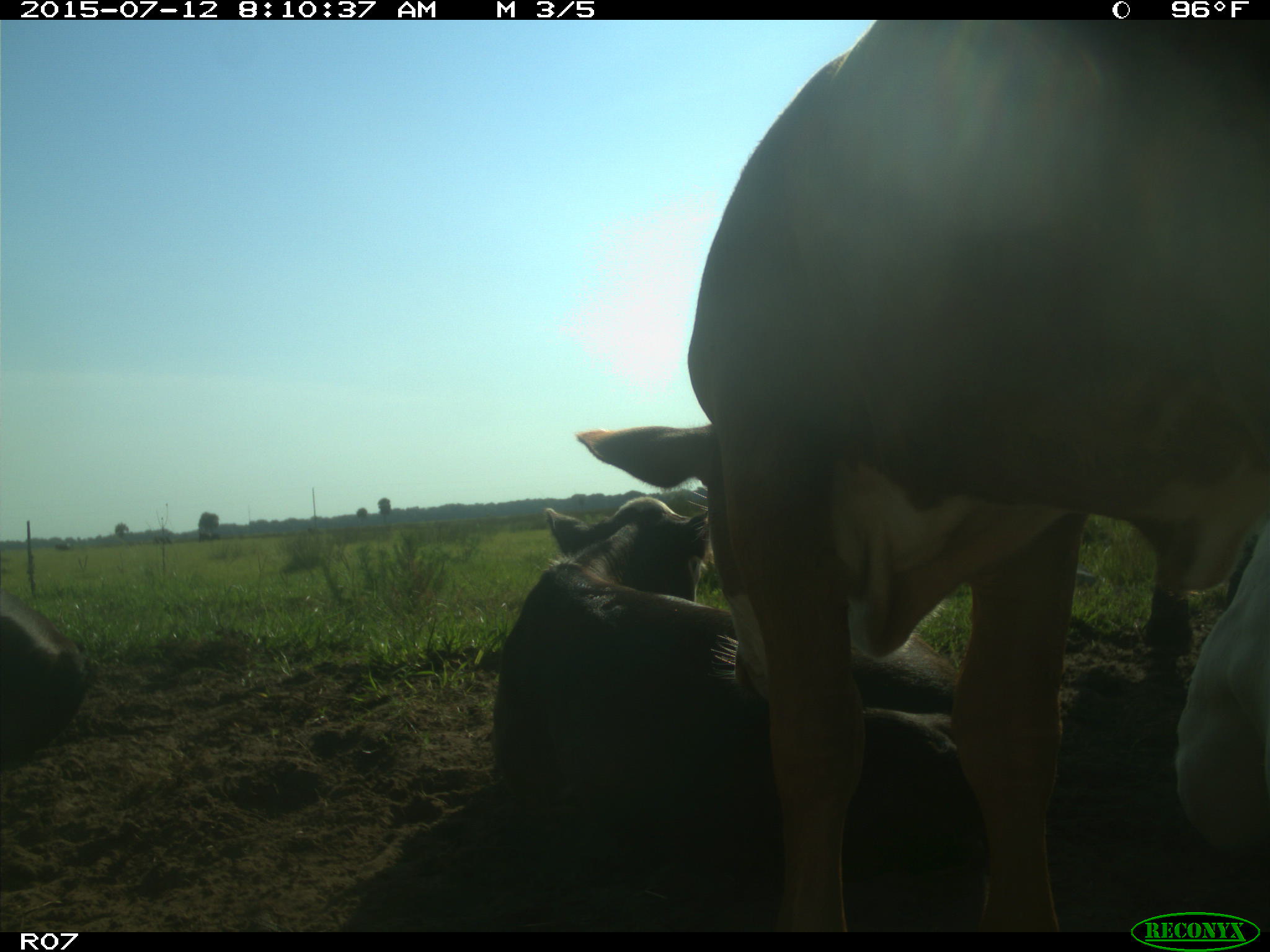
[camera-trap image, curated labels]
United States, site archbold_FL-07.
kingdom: Animalia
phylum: Chordata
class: Mammalia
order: Artiodactyla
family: Bovidae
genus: Bos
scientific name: Bos taurus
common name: domestic cow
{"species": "Bos taurus (domestic cow)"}